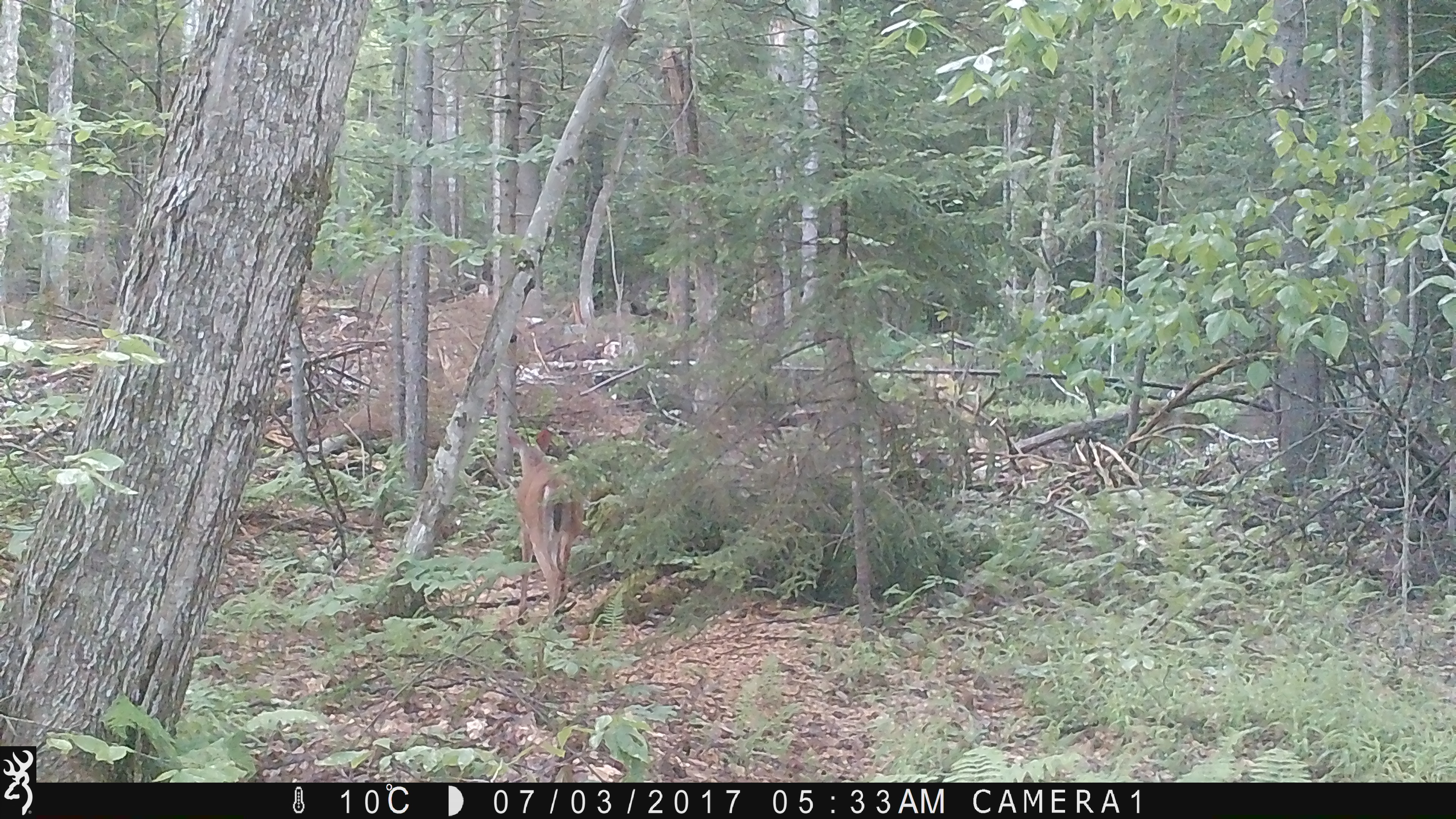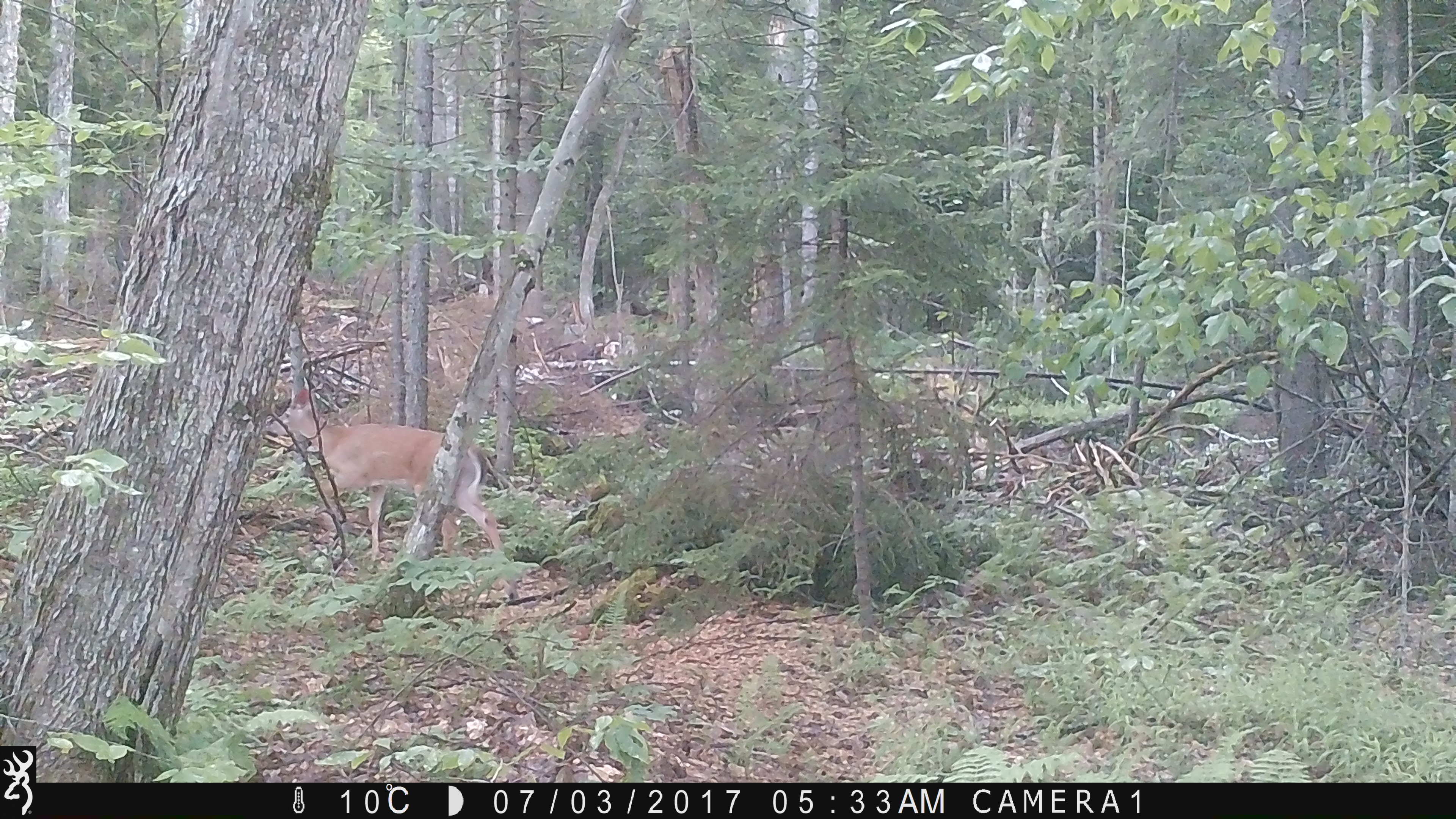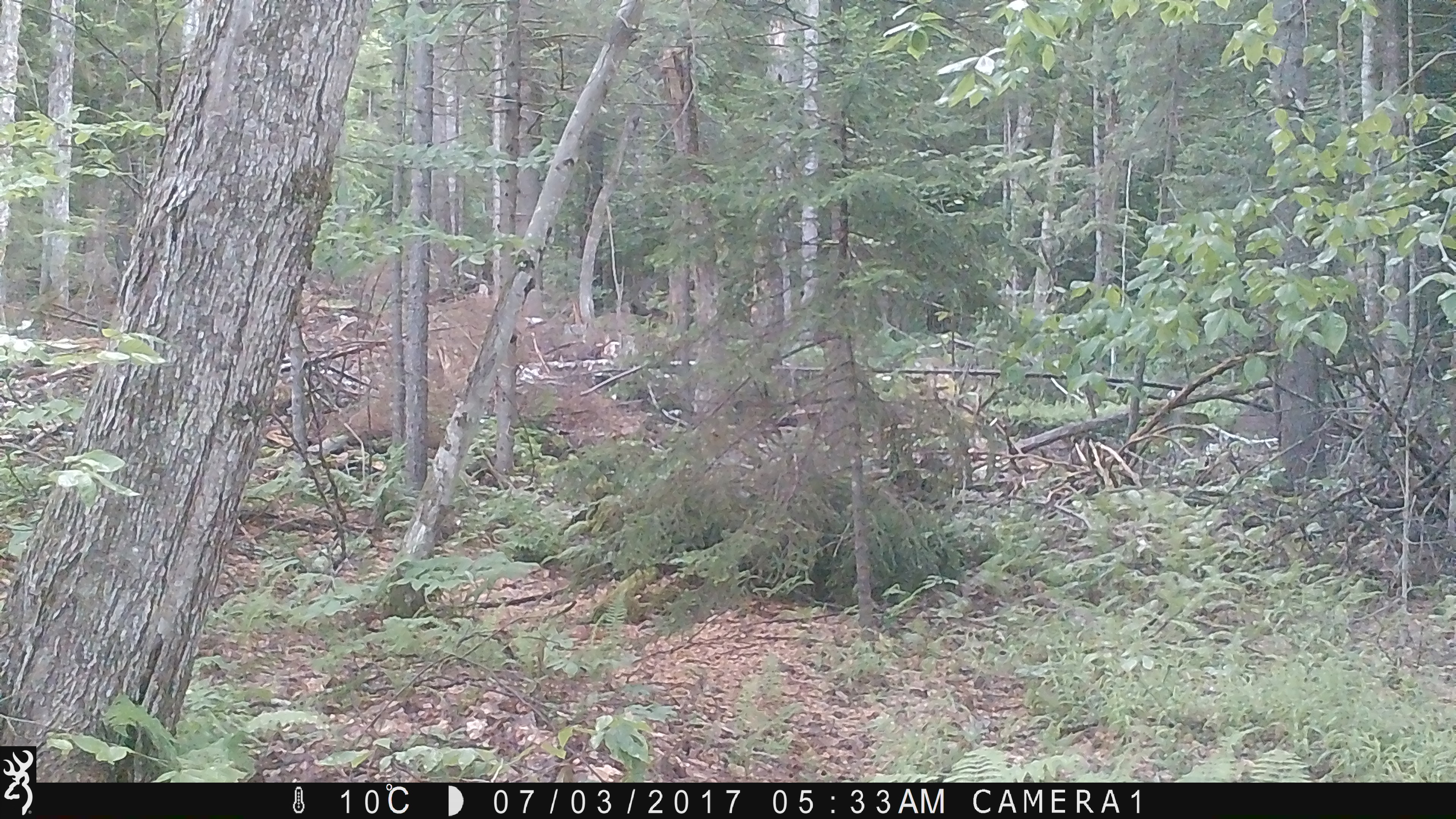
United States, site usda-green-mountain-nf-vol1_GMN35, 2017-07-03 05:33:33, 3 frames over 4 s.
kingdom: Animalia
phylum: Chordata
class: Mammalia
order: Artiodactyla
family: Cervidae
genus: Odocoileus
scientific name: Odocoileus virginianus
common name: white-tailed deer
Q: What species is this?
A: White-tailed deer (Odocoileus virginianus).